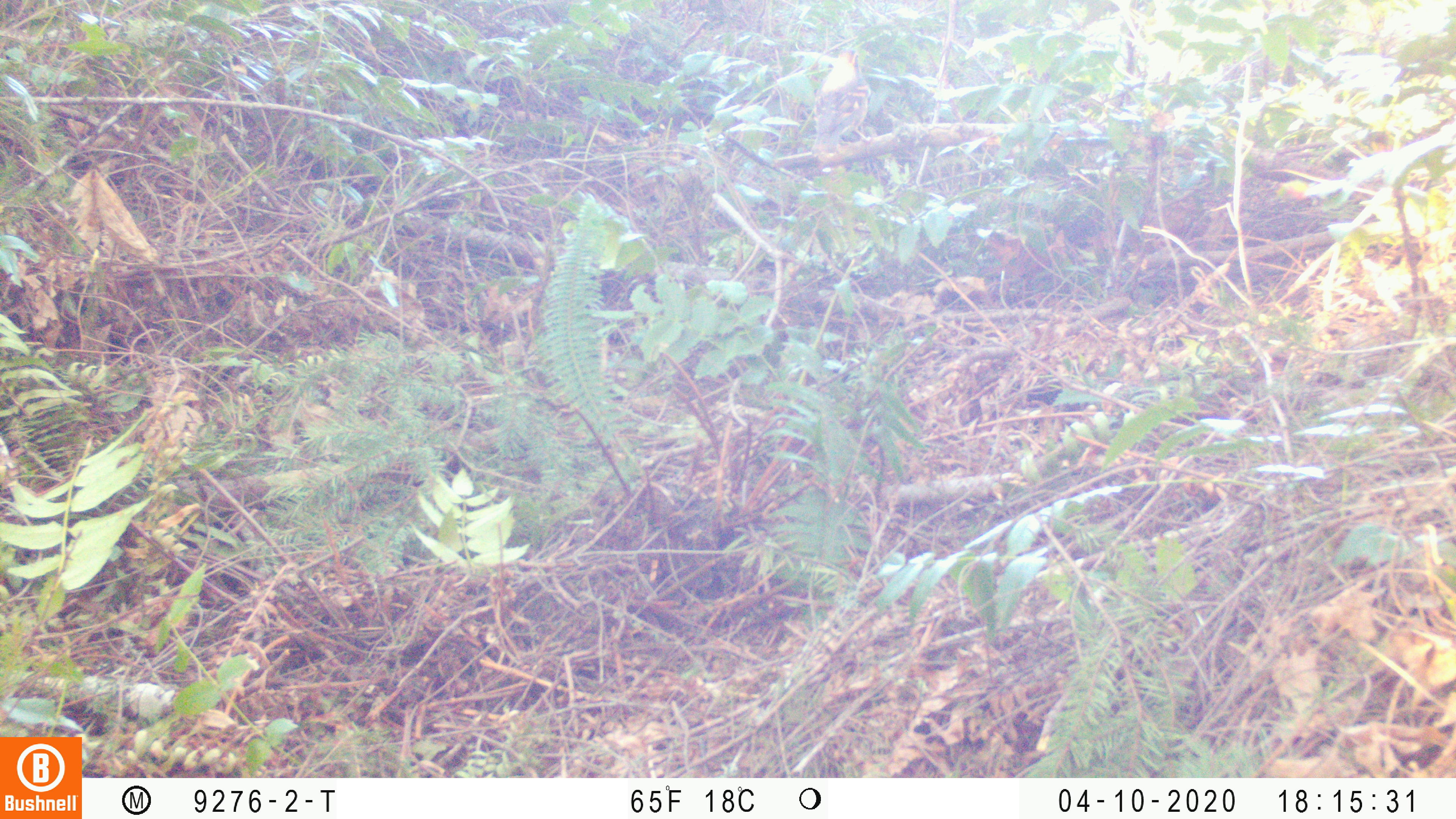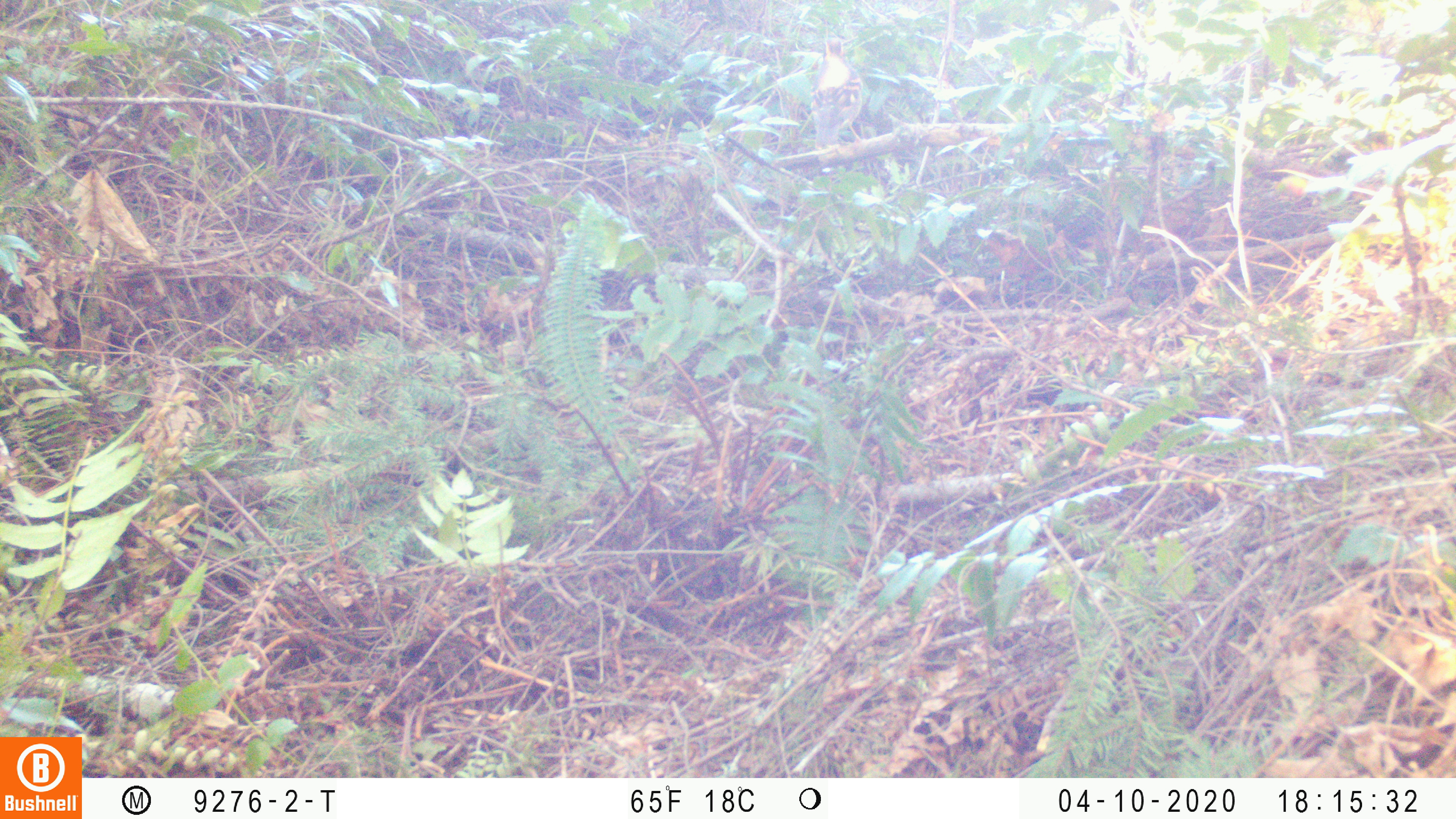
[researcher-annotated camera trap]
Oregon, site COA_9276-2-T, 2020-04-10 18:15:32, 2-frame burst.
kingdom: Animalia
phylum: Chordata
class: Aves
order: Passeriformes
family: Turdidae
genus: Ixoreus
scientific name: Ixoreus naevius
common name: varied thrush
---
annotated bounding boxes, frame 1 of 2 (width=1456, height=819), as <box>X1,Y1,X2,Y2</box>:
varied thrush: <box>809,46,877,157</box>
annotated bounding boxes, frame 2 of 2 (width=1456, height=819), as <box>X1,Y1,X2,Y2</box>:
varied thrush: <box>809,35,873,157</box>